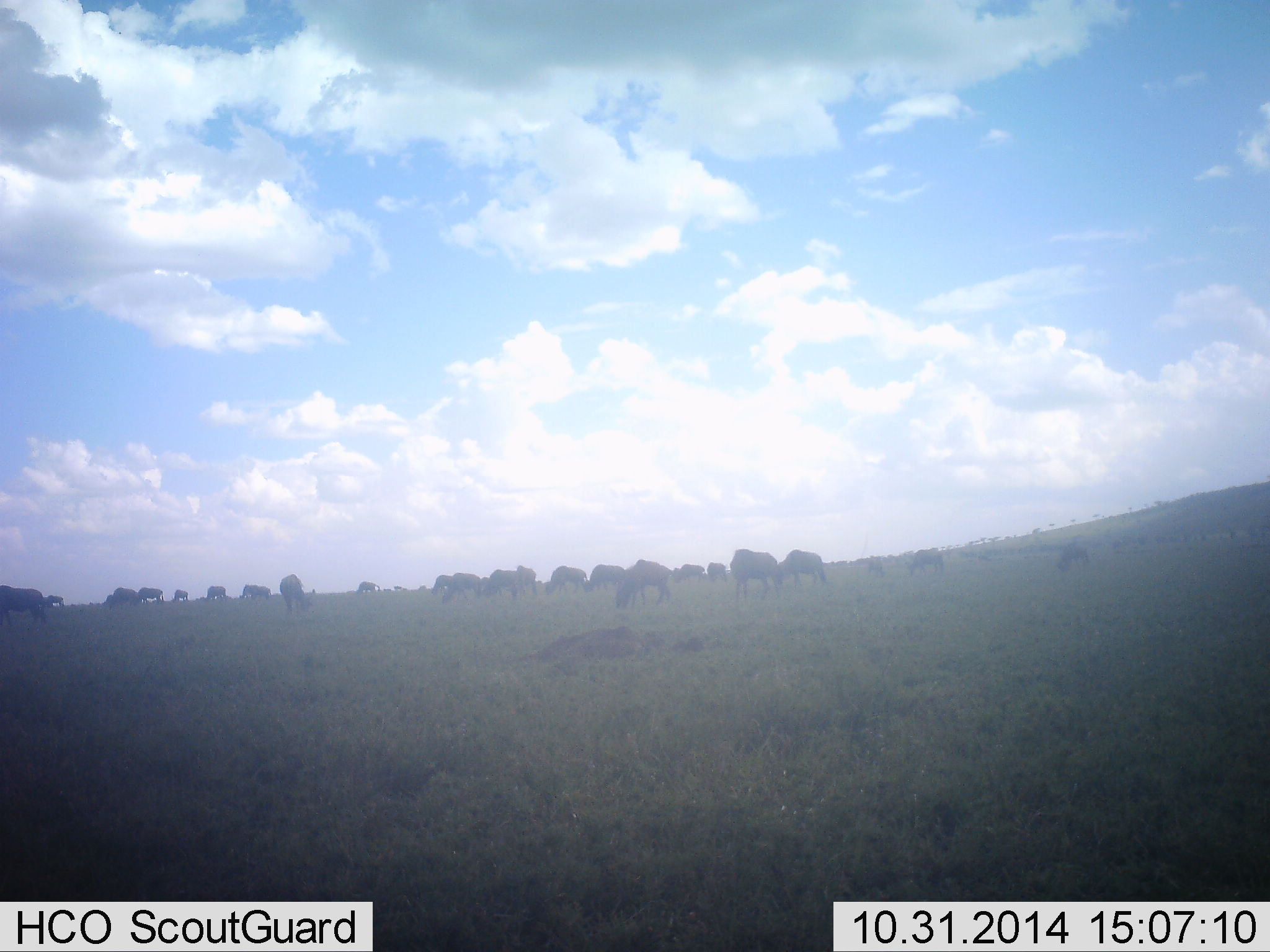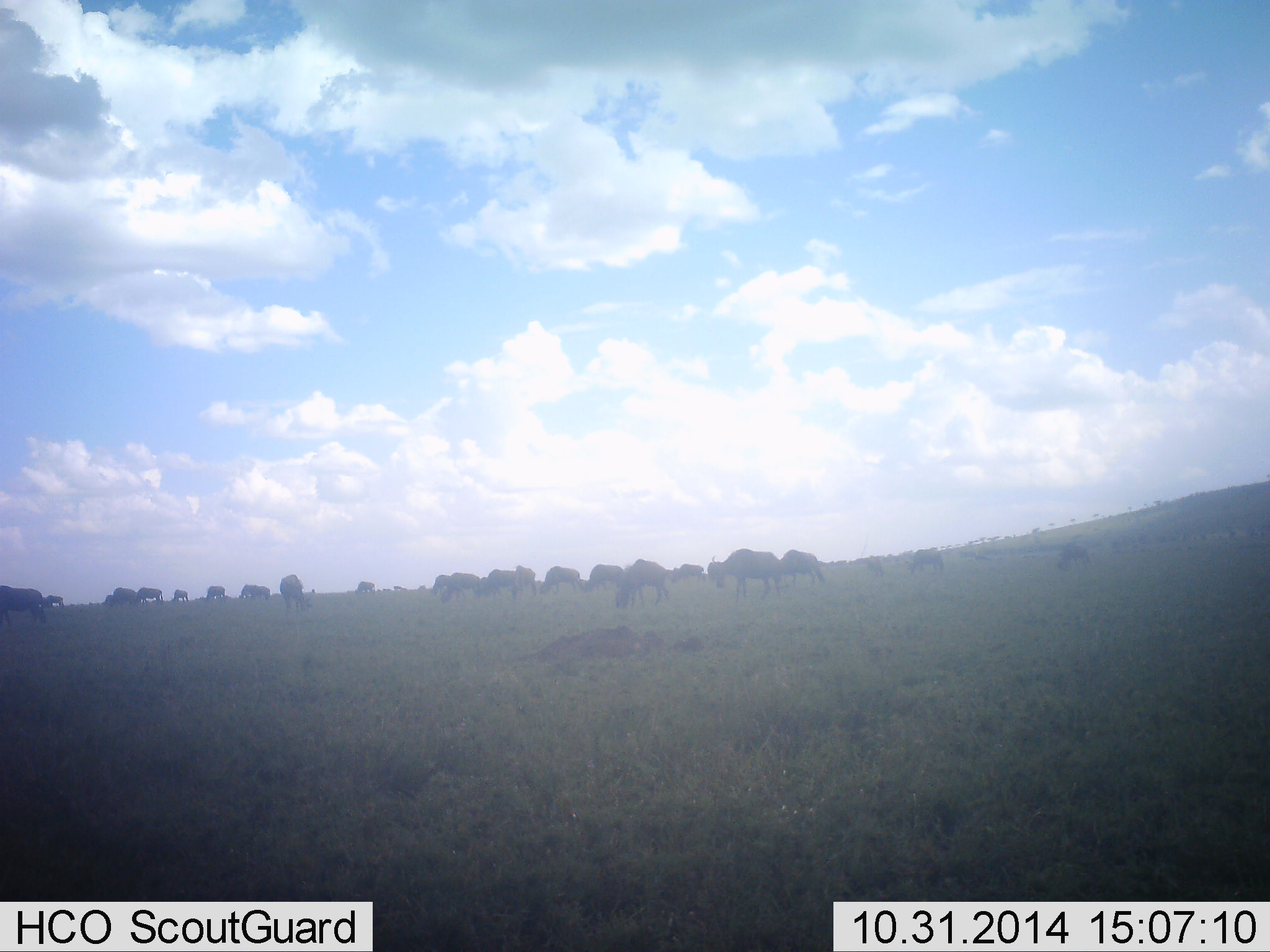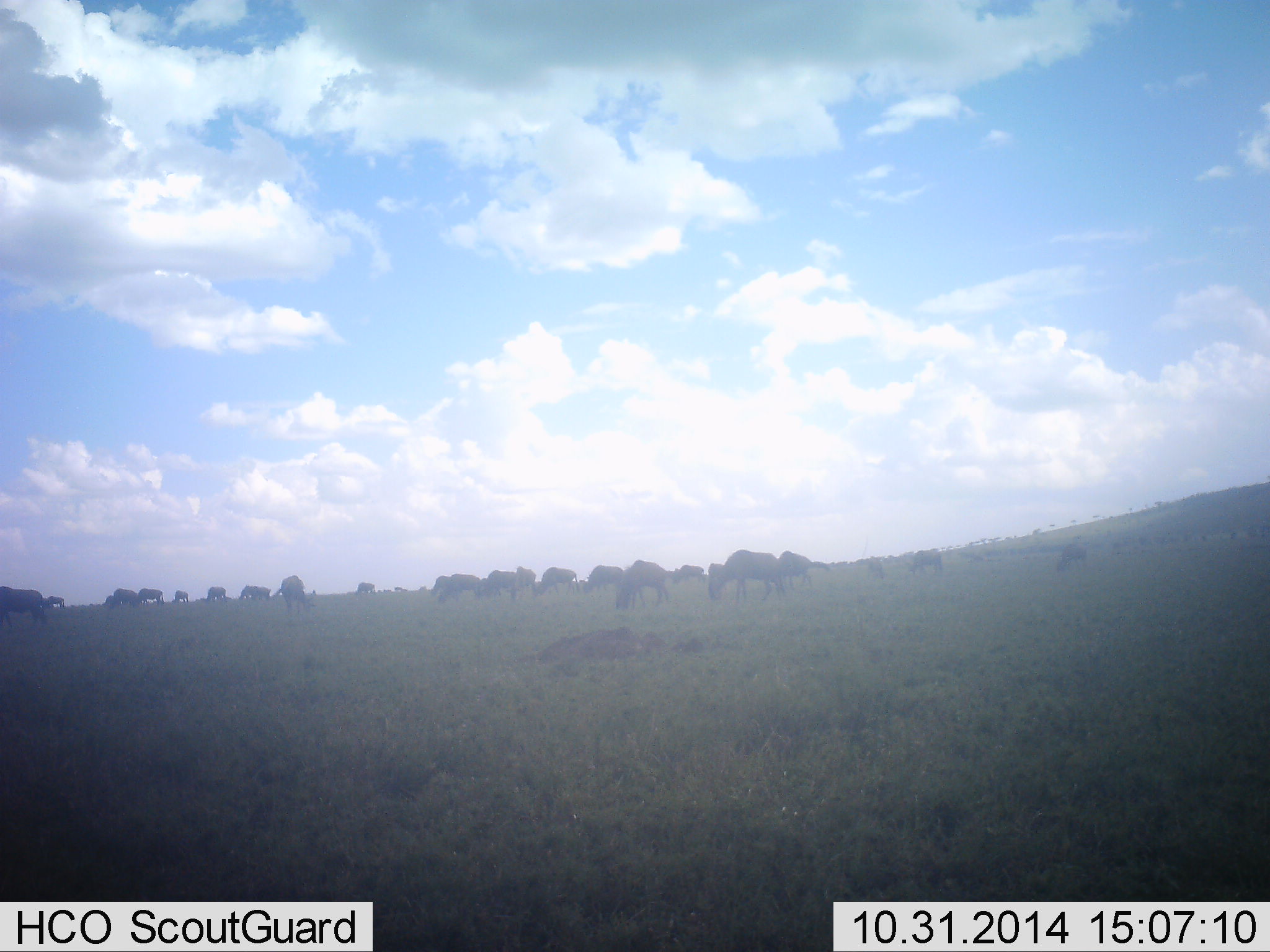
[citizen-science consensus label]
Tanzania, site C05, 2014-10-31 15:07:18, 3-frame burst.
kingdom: Animalia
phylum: Chordata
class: Mammalia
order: Artiodactyla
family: Bovidae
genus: Connochaetes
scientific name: Connochaetes taurinus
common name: blue wildebeest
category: wildebeest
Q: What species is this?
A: Wildebeest (blue wildebeest) (Connochaetes taurinus).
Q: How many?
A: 11-50.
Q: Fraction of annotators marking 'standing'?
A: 30%.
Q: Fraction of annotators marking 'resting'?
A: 0%.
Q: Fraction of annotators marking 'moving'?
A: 20%.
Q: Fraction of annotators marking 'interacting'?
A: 0%.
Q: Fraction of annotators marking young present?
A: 0%.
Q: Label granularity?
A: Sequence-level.